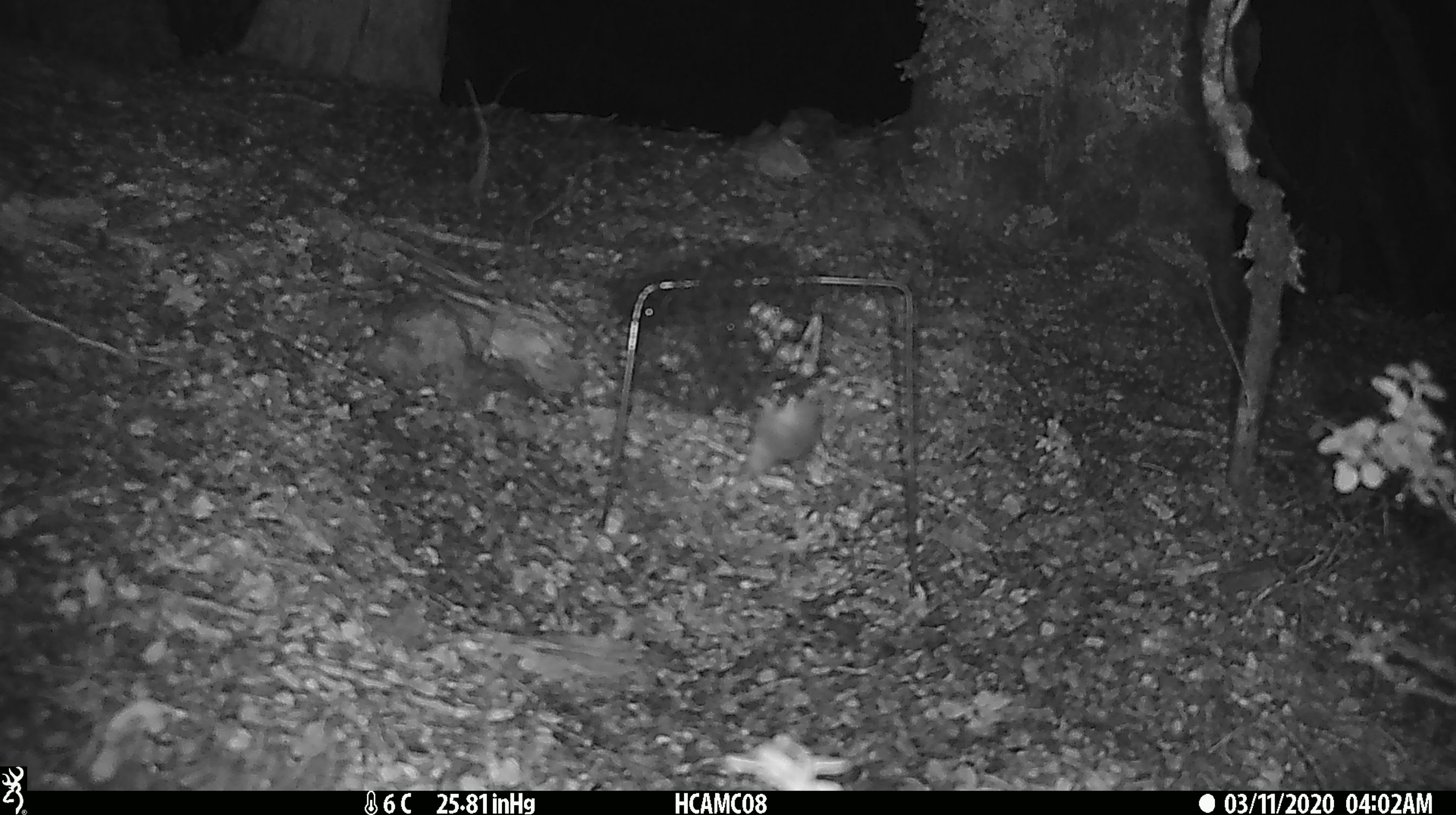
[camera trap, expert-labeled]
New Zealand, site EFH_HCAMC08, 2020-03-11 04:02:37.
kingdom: Animalia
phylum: Chordata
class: Mammalia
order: Rodentia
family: Muridae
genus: Mus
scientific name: Mus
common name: mouse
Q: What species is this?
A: Mouse (Mus).